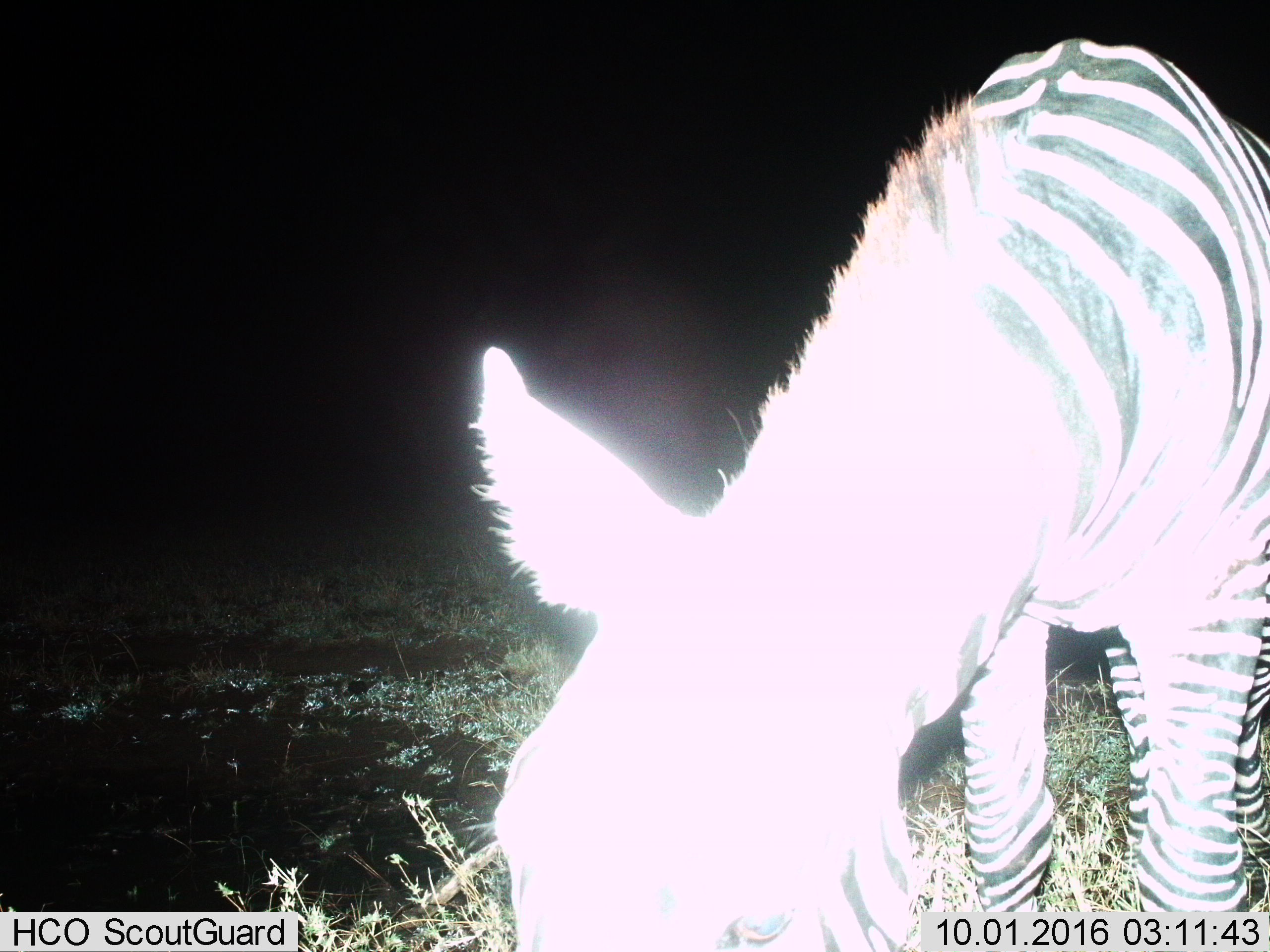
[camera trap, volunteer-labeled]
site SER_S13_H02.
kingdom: Animalia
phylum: Chordata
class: Mammalia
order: Perissodactyla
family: Equidae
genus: Equus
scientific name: Equus quagga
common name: plains zebra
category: zebraplains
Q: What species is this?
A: Zebraplains (plains zebra) (Equus quagga).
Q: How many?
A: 1.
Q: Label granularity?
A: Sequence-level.